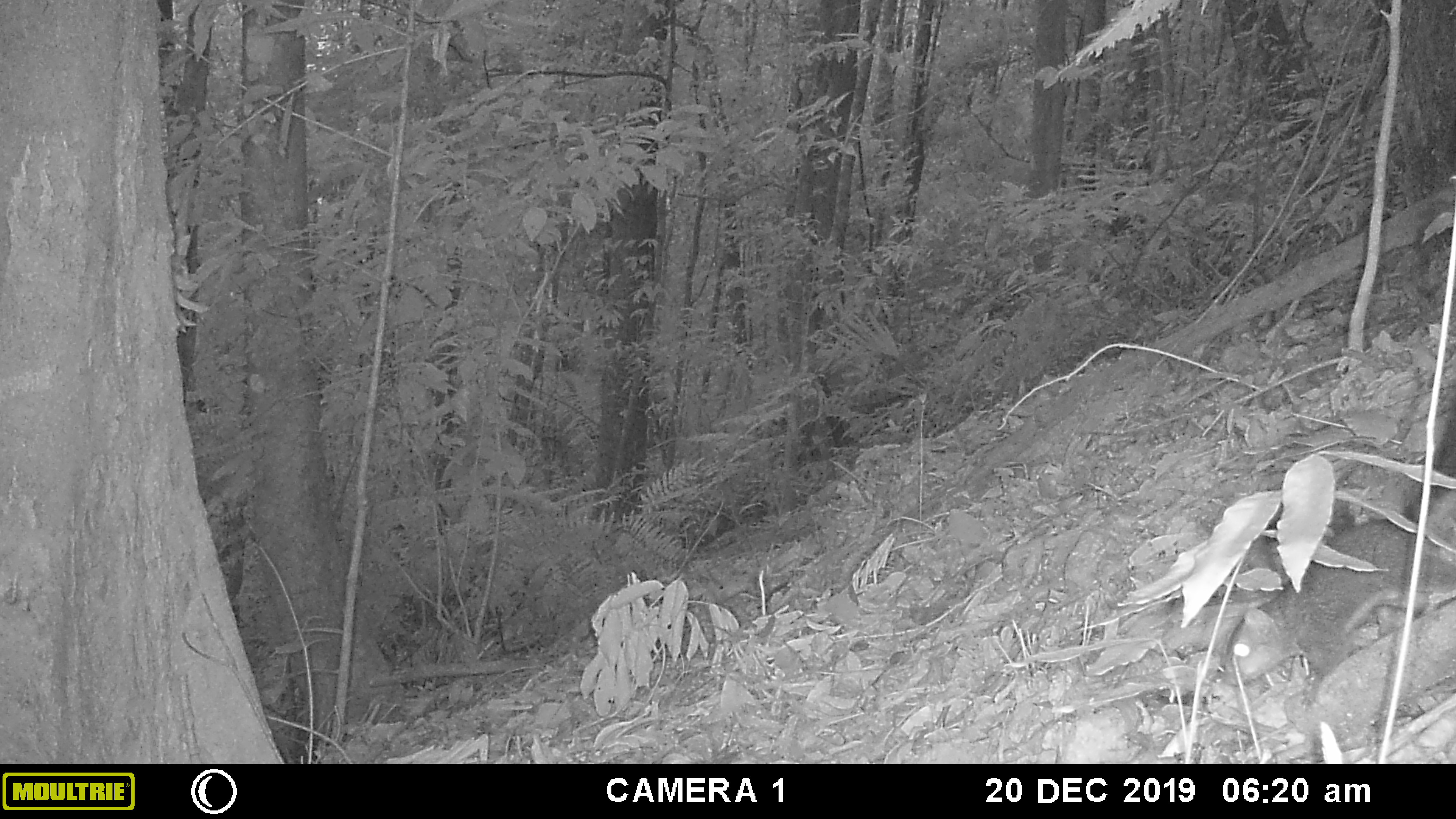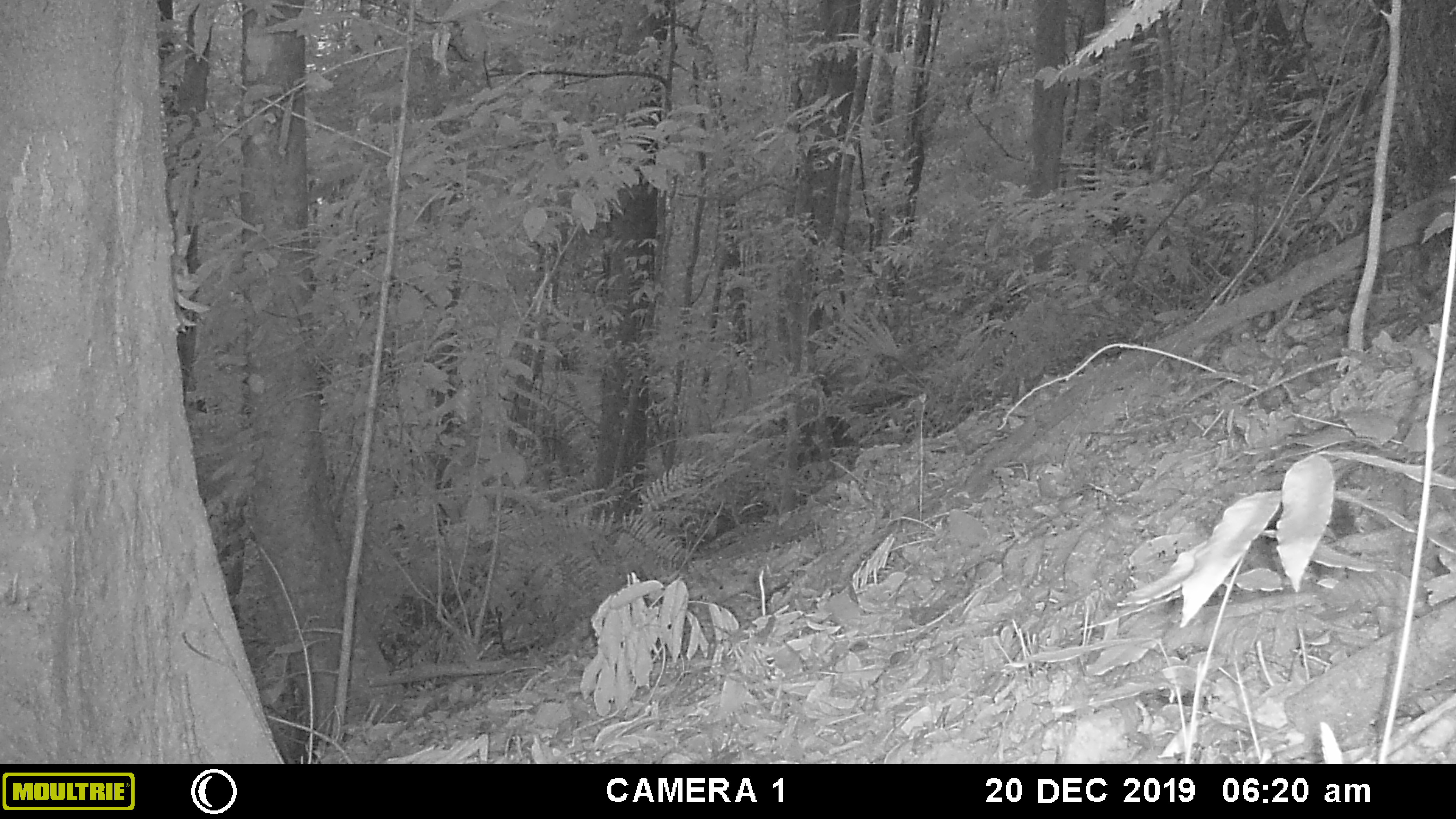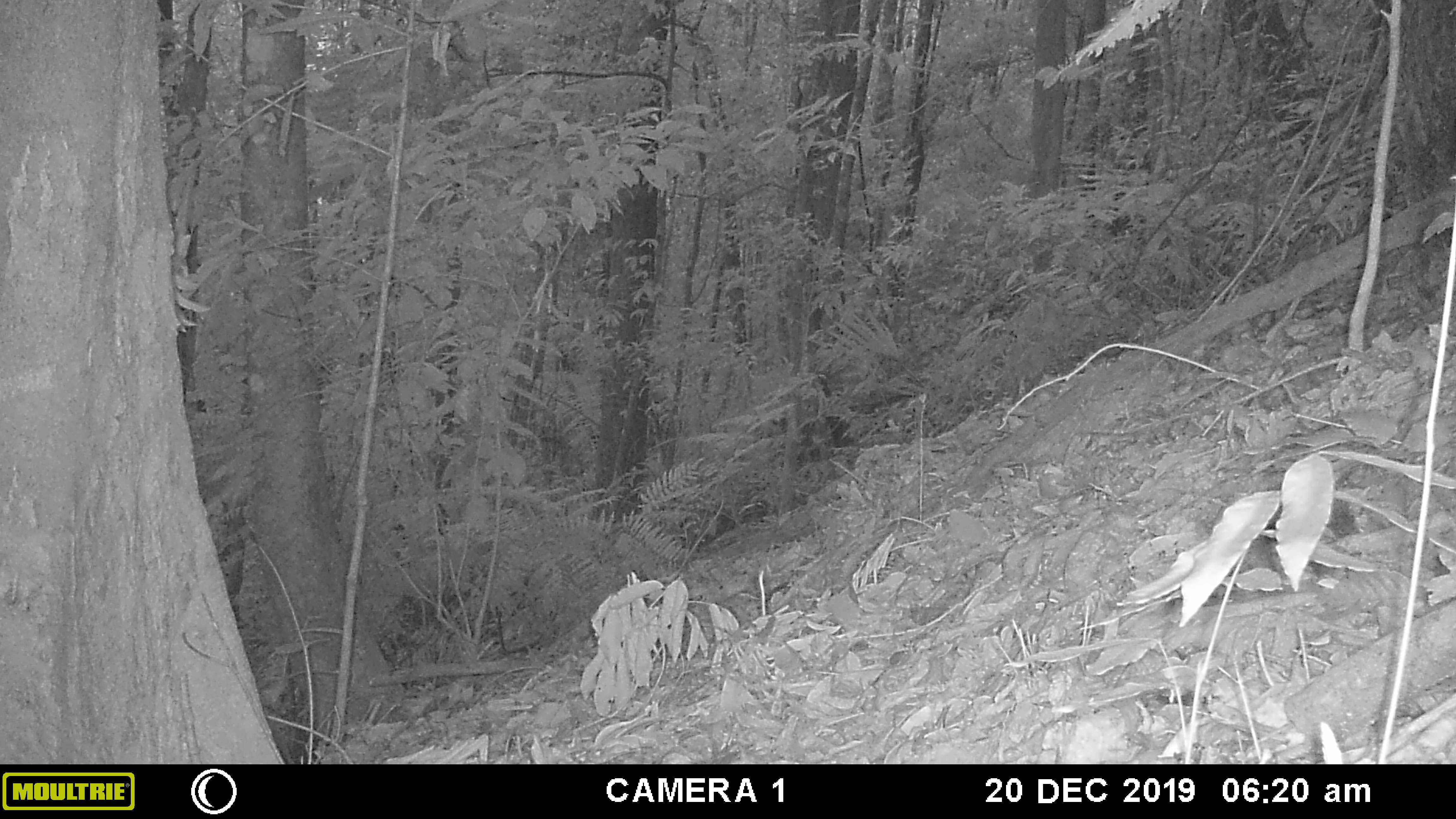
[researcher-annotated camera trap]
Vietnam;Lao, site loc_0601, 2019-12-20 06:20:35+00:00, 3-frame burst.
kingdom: Animalia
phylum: Chordata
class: Mammalia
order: Rodentia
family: Sciuridae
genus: Dremomys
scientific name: Dremomys rufigenis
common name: red-cheeked squirrel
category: red cheeked squirrel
Red cheeked squirrel (red-cheeked squirrel) (Dremomys rufigenis). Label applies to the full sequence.